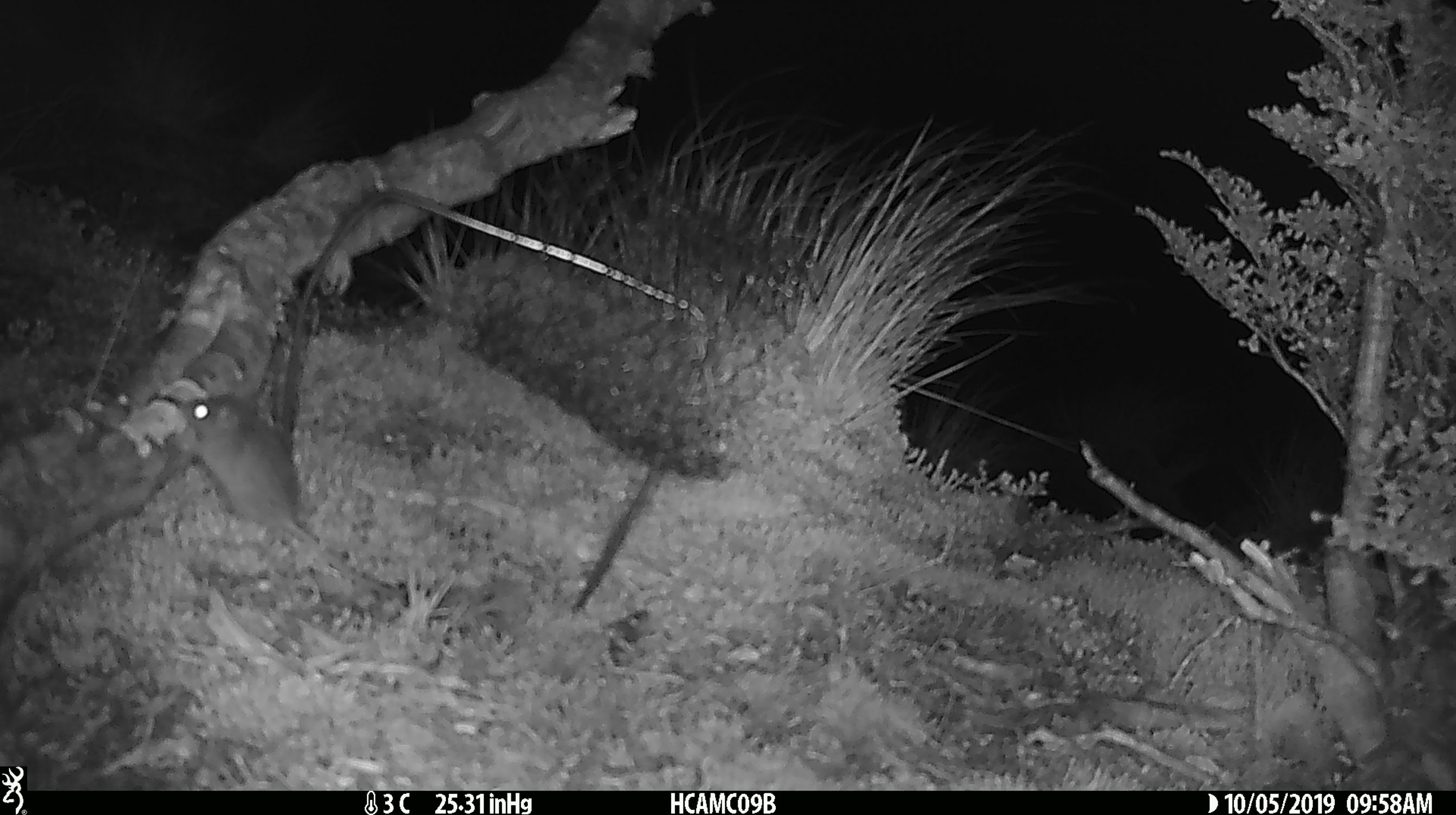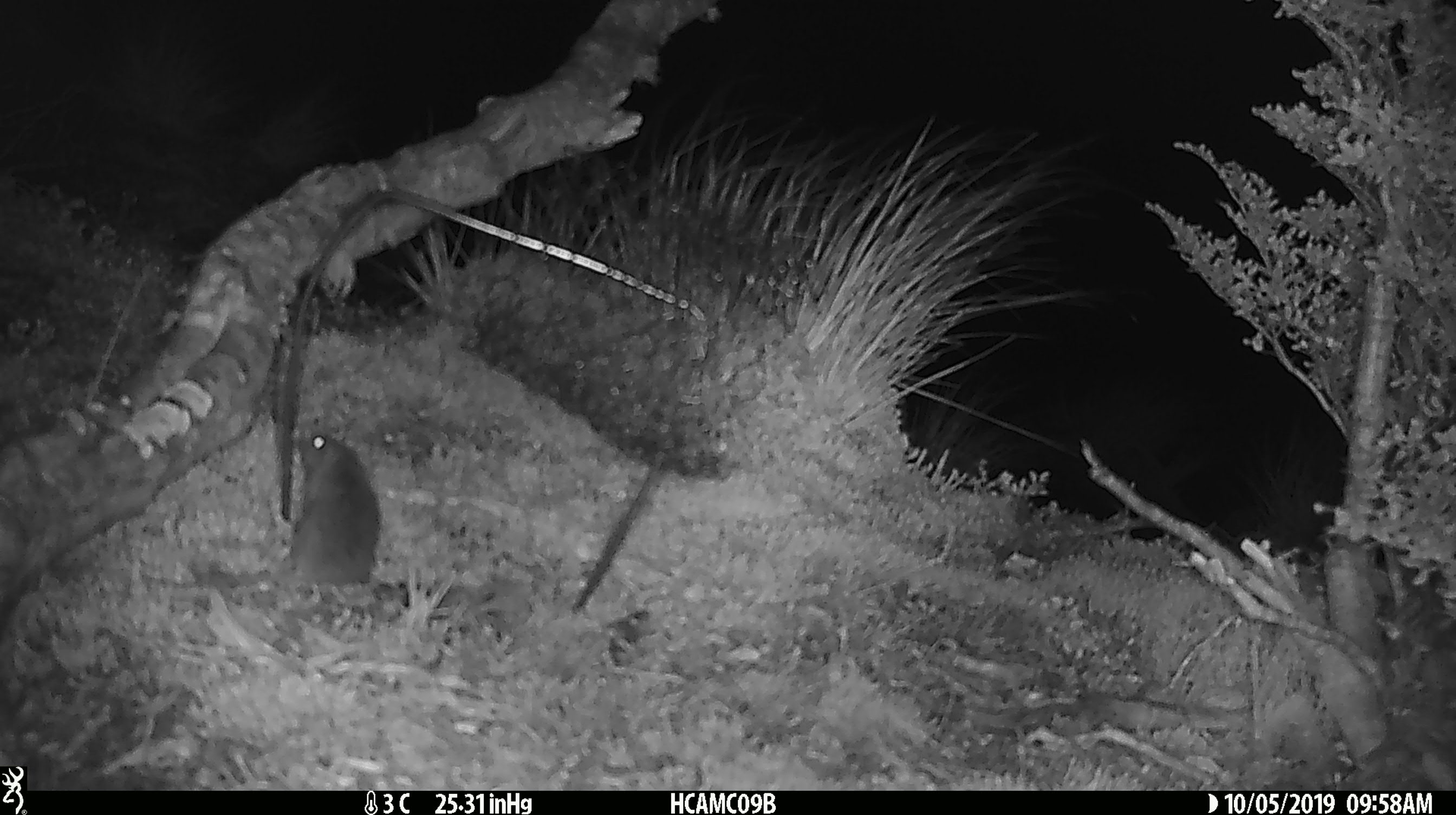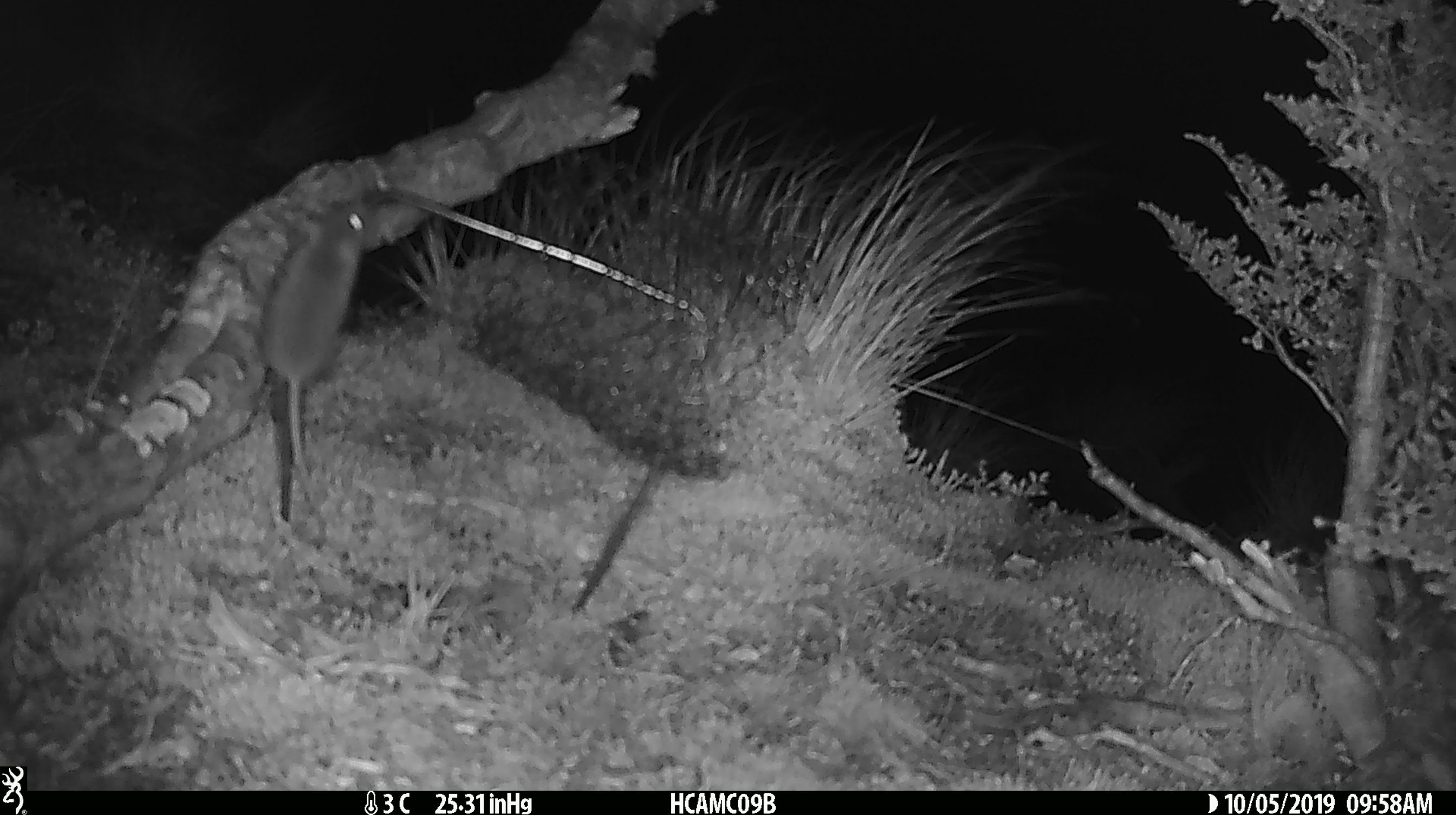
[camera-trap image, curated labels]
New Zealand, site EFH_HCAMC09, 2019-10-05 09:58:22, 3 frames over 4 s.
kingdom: Animalia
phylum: Chordata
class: Mammalia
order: Rodentia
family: Muridae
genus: Mus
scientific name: Mus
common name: mouse